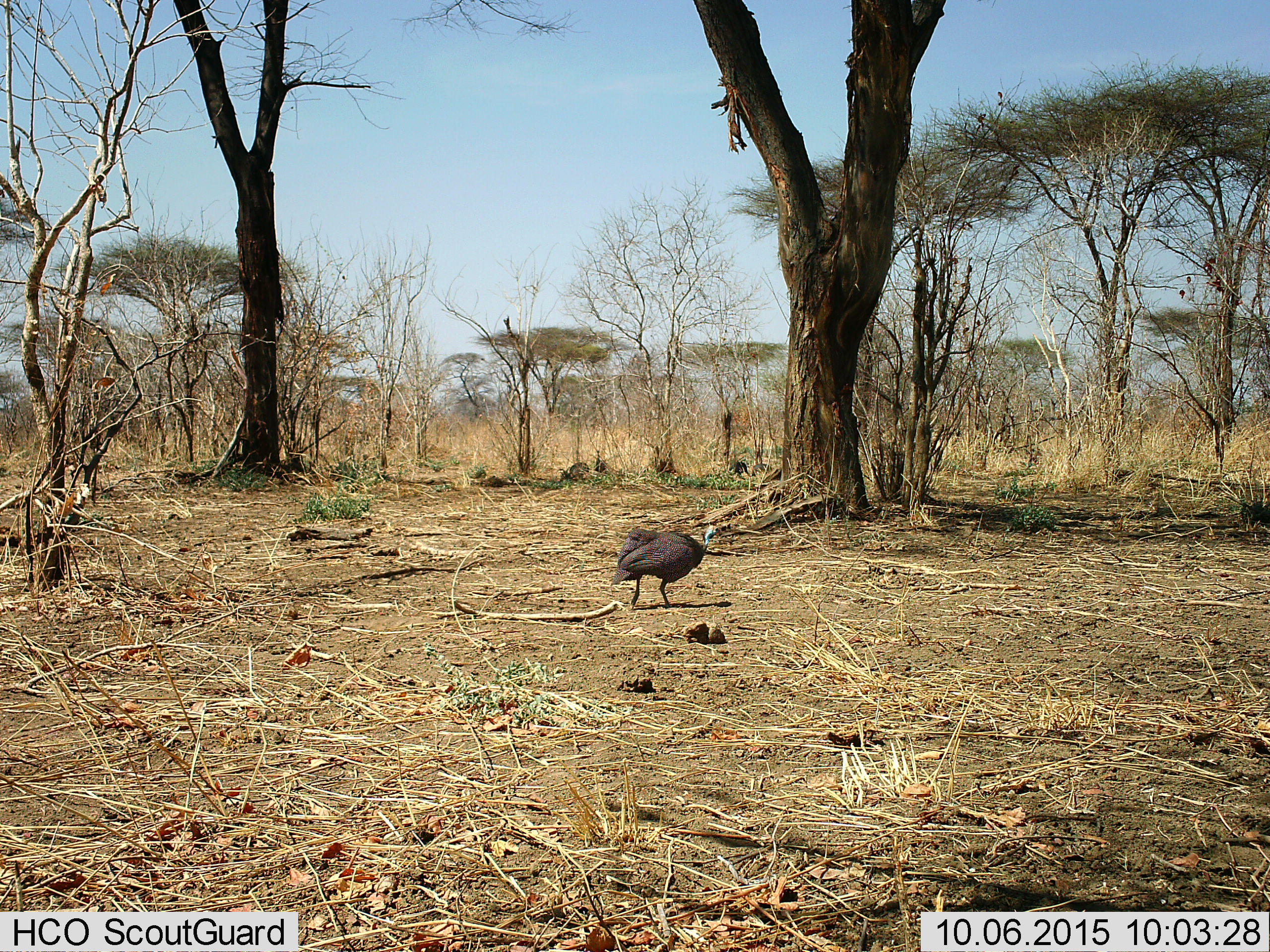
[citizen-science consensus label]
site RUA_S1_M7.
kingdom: Animalia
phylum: Chordata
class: Aves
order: Galliformes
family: Numididae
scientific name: Numididae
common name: guineafowl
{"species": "guineafowl (Numididae)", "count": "1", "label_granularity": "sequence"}